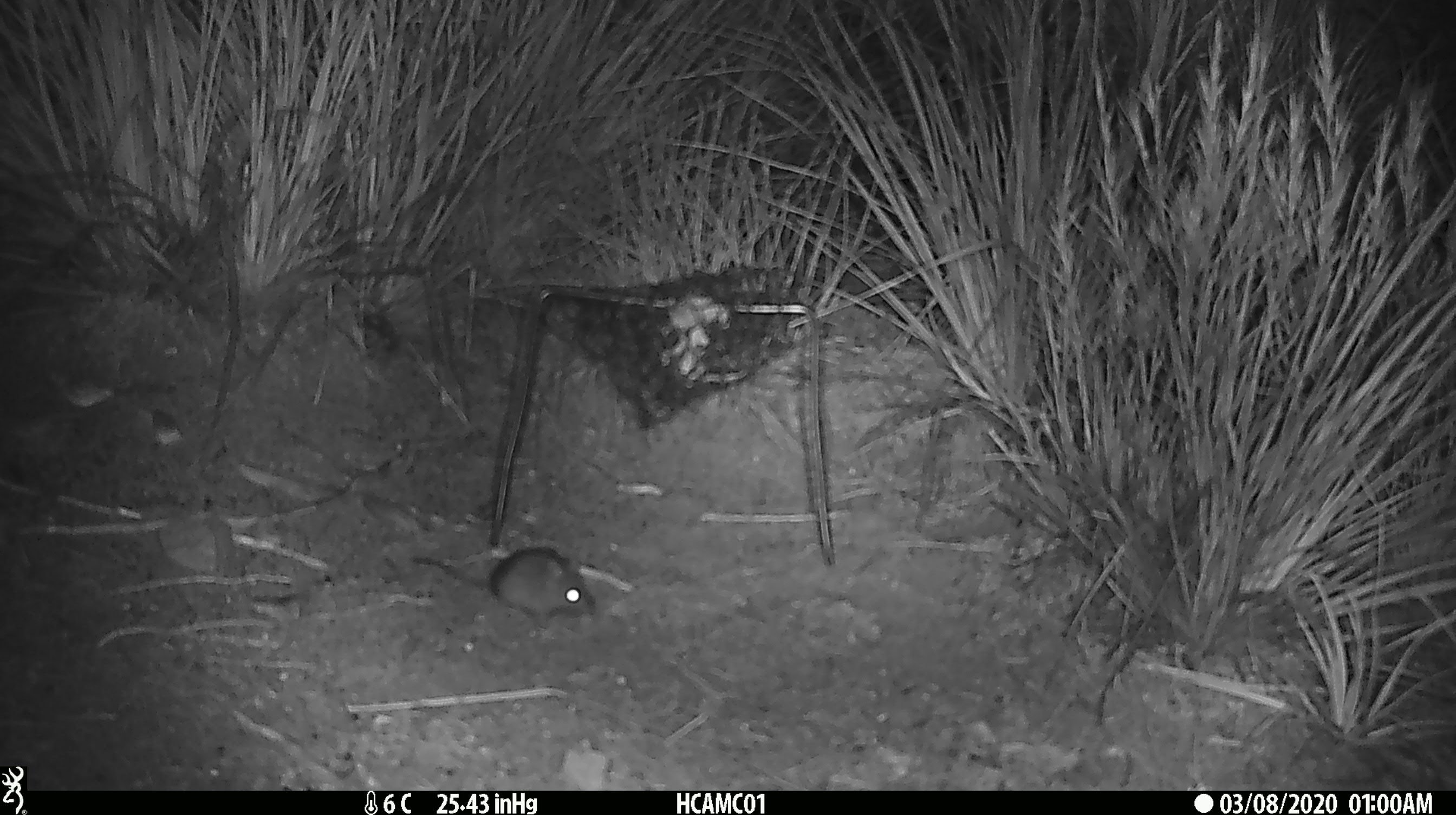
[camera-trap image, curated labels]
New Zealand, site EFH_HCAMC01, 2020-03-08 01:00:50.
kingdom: Animalia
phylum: Chordata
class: Mammalia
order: Rodentia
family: Muridae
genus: Mus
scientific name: Mus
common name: mouse